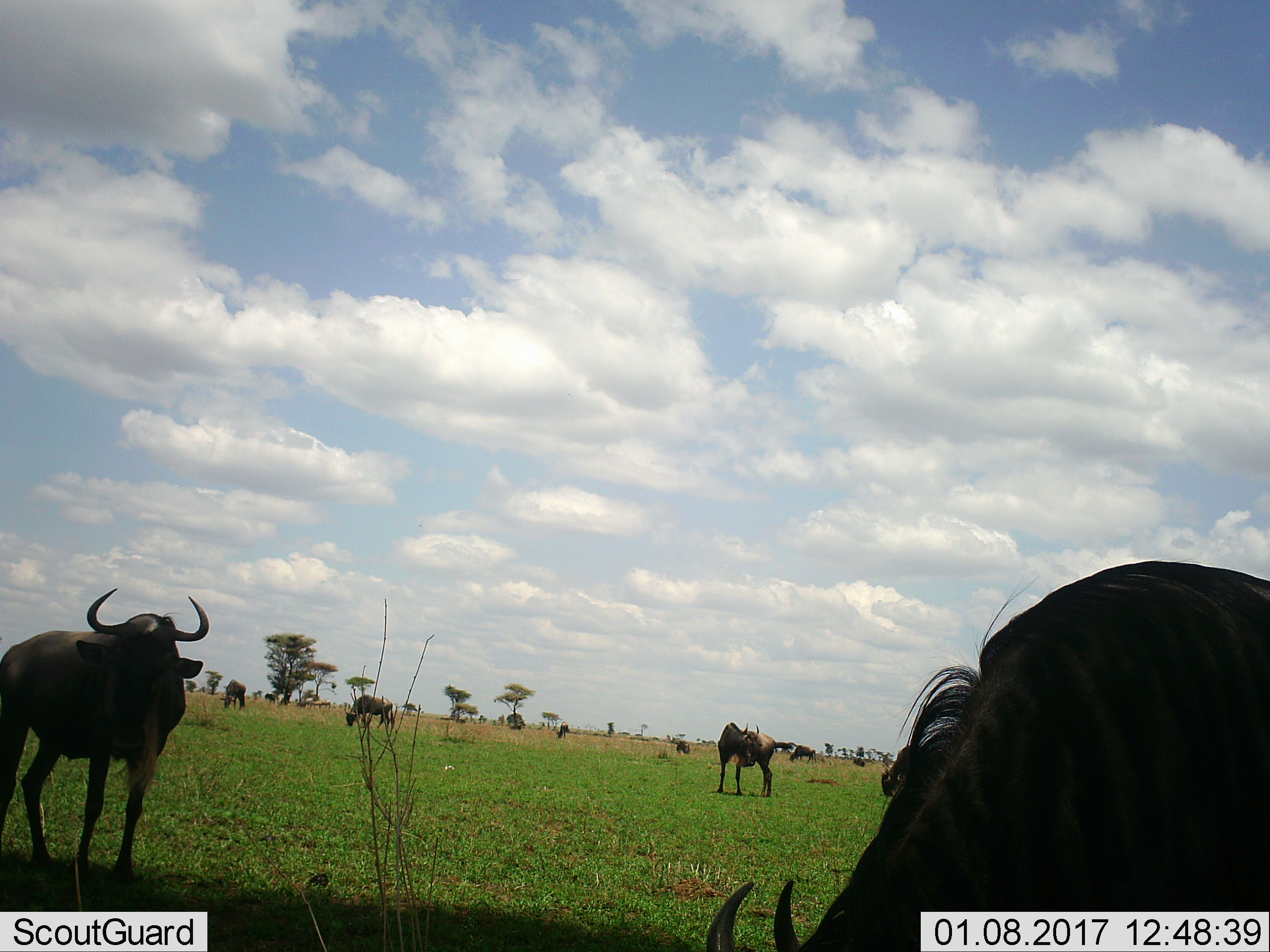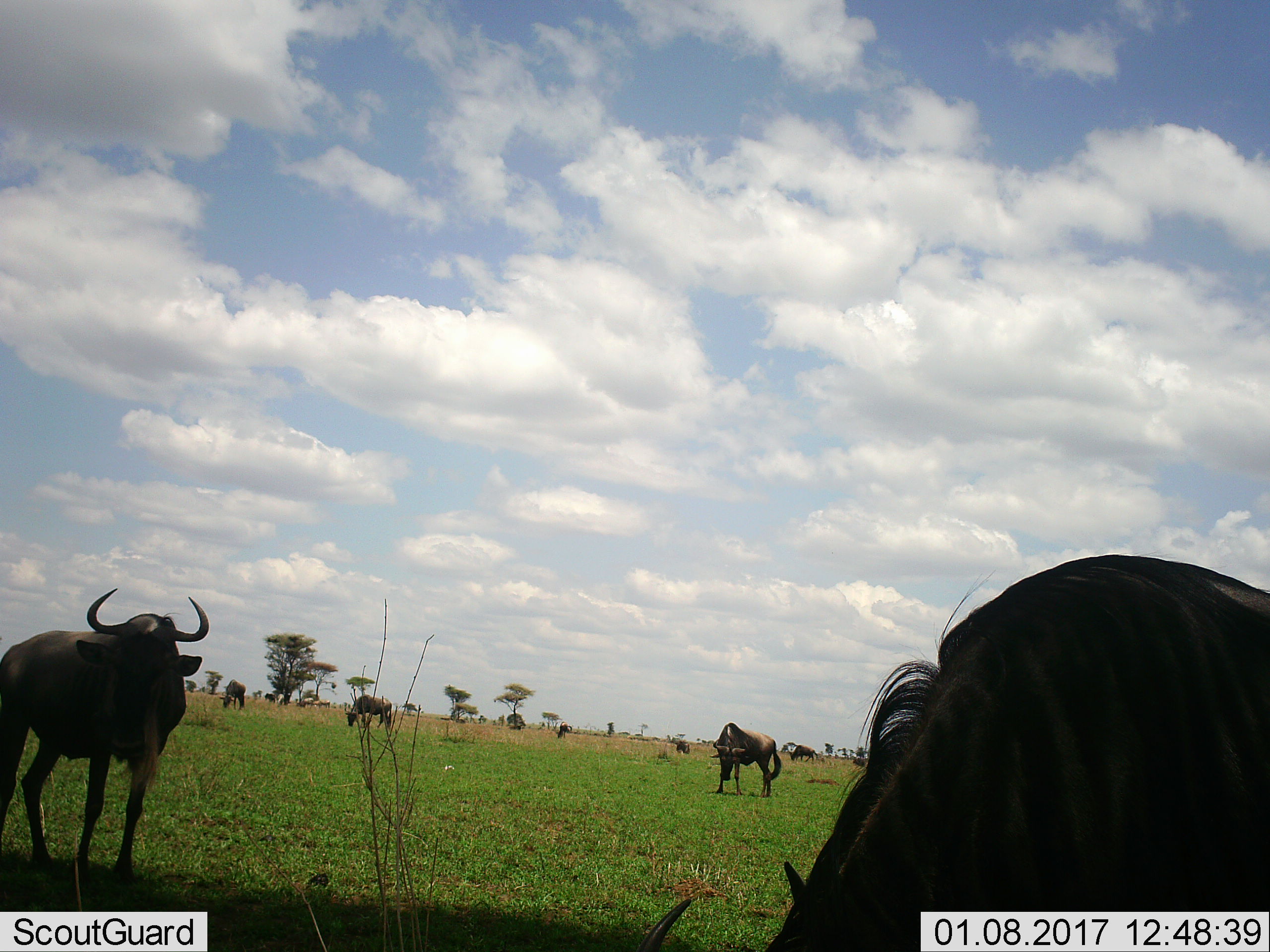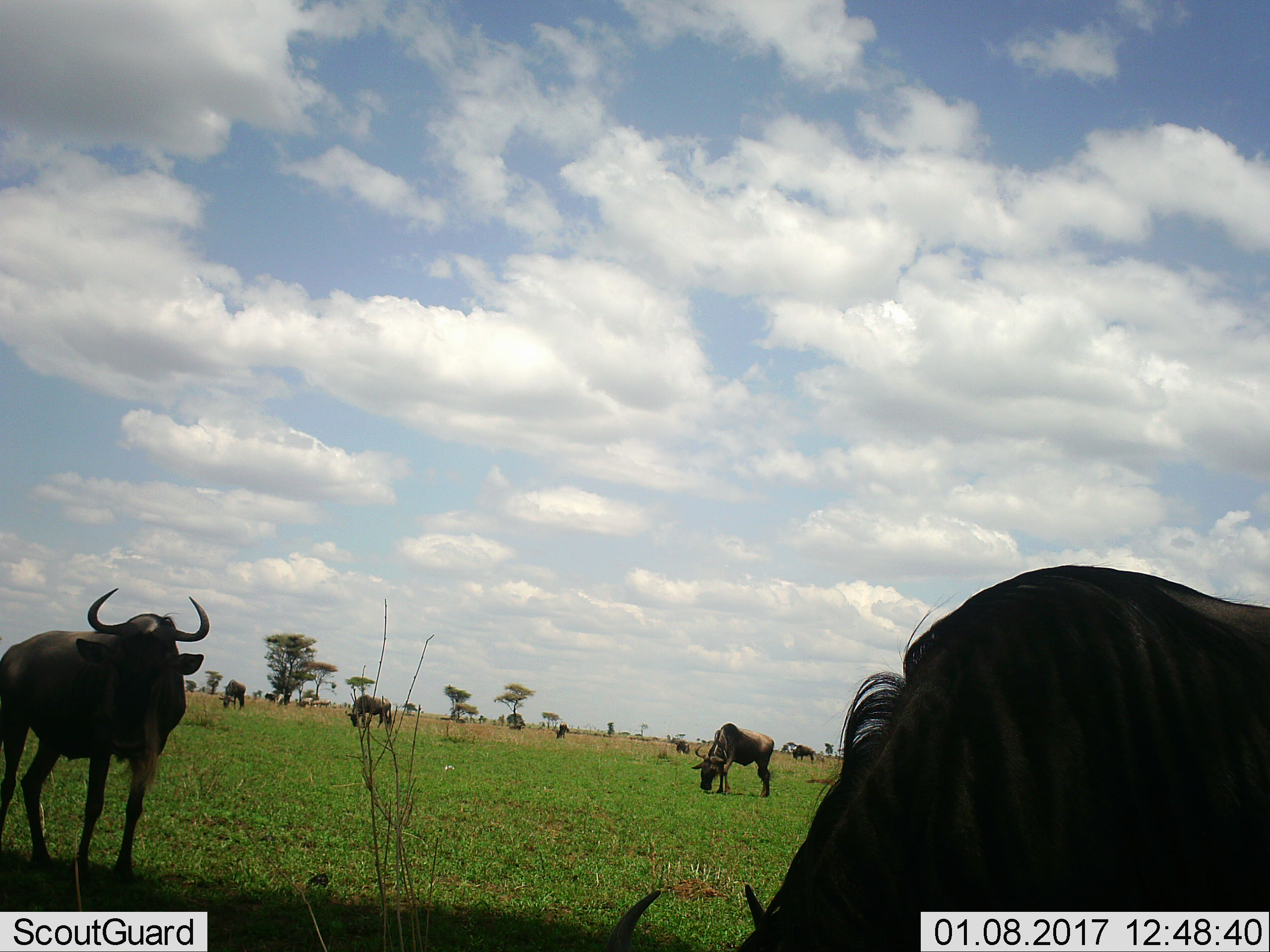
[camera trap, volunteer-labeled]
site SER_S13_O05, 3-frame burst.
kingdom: Animalia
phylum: Chordata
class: Mammalia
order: Artiodactyla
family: Bovidae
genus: Connochaetes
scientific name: Connochaetes taurinus taurinus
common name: blue wildebeest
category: wildebeestblue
Wildebeestblue (blue wildebeest) (Connochaetes taurinus taurinus), count 11-50. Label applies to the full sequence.